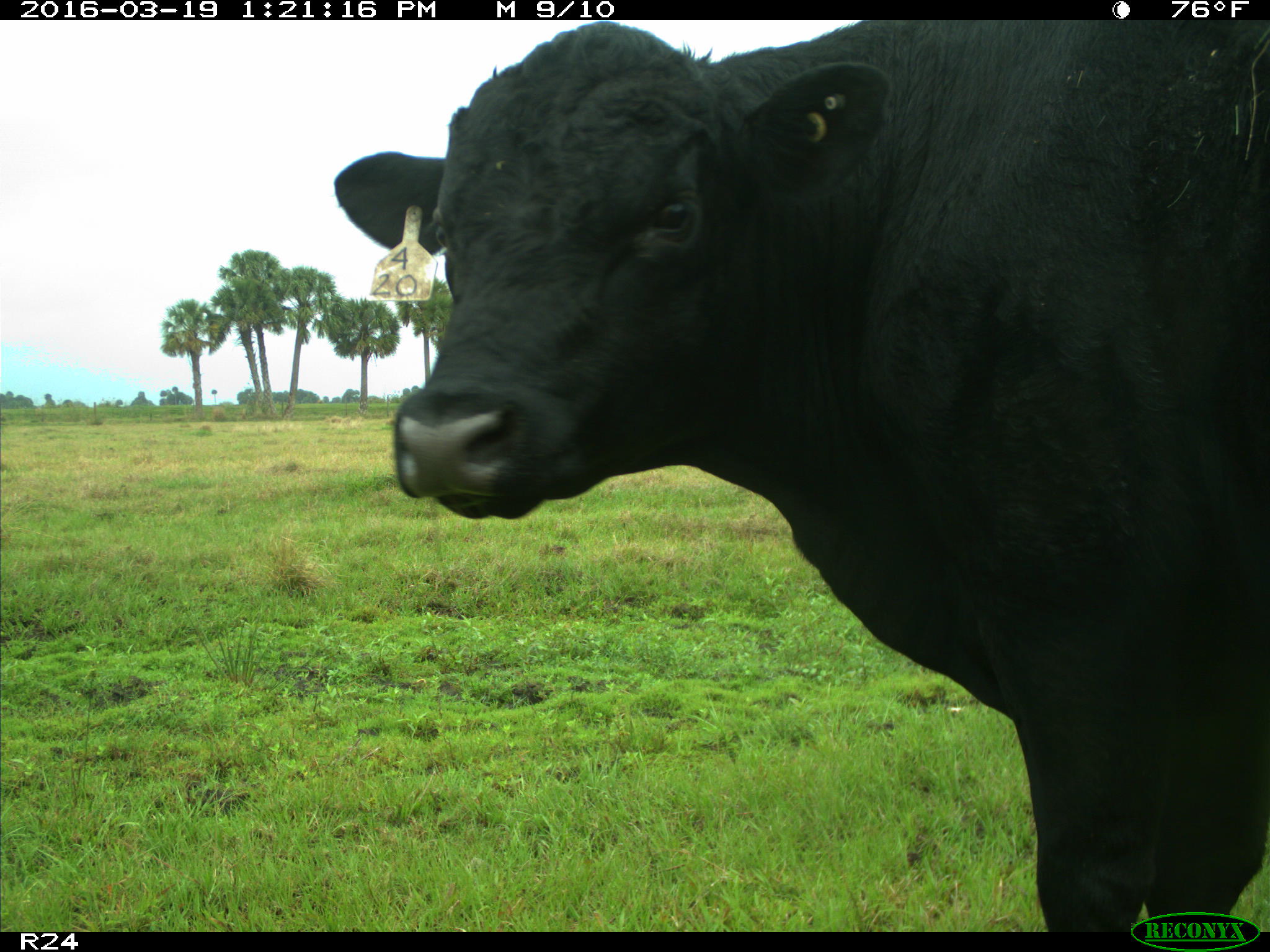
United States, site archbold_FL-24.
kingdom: Animalia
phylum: Chordata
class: Mammalia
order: Artiodactyla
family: Bovidae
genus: Bos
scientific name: Bos taurus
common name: domestic cow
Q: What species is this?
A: Bos taurus (domestic cow).